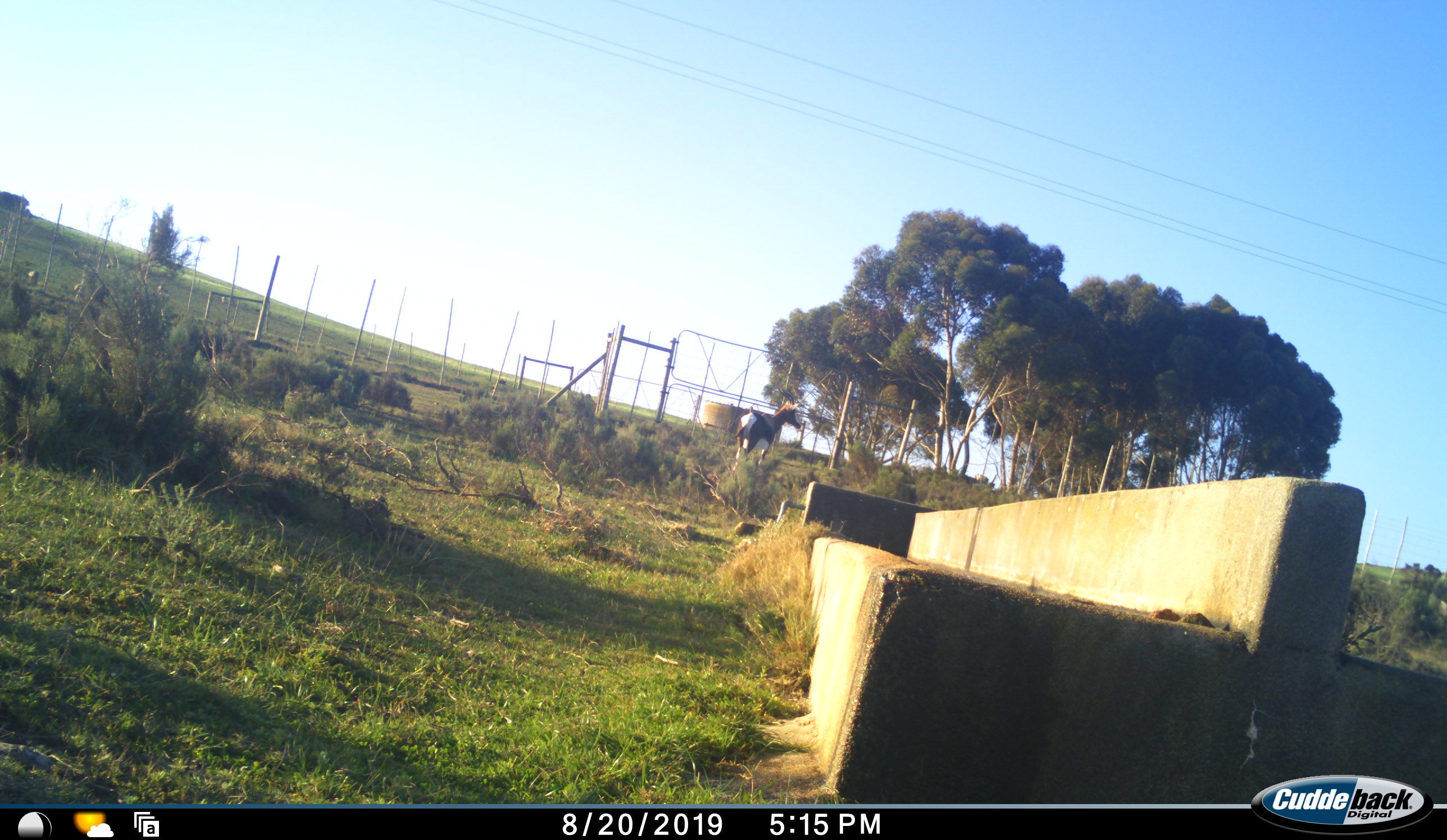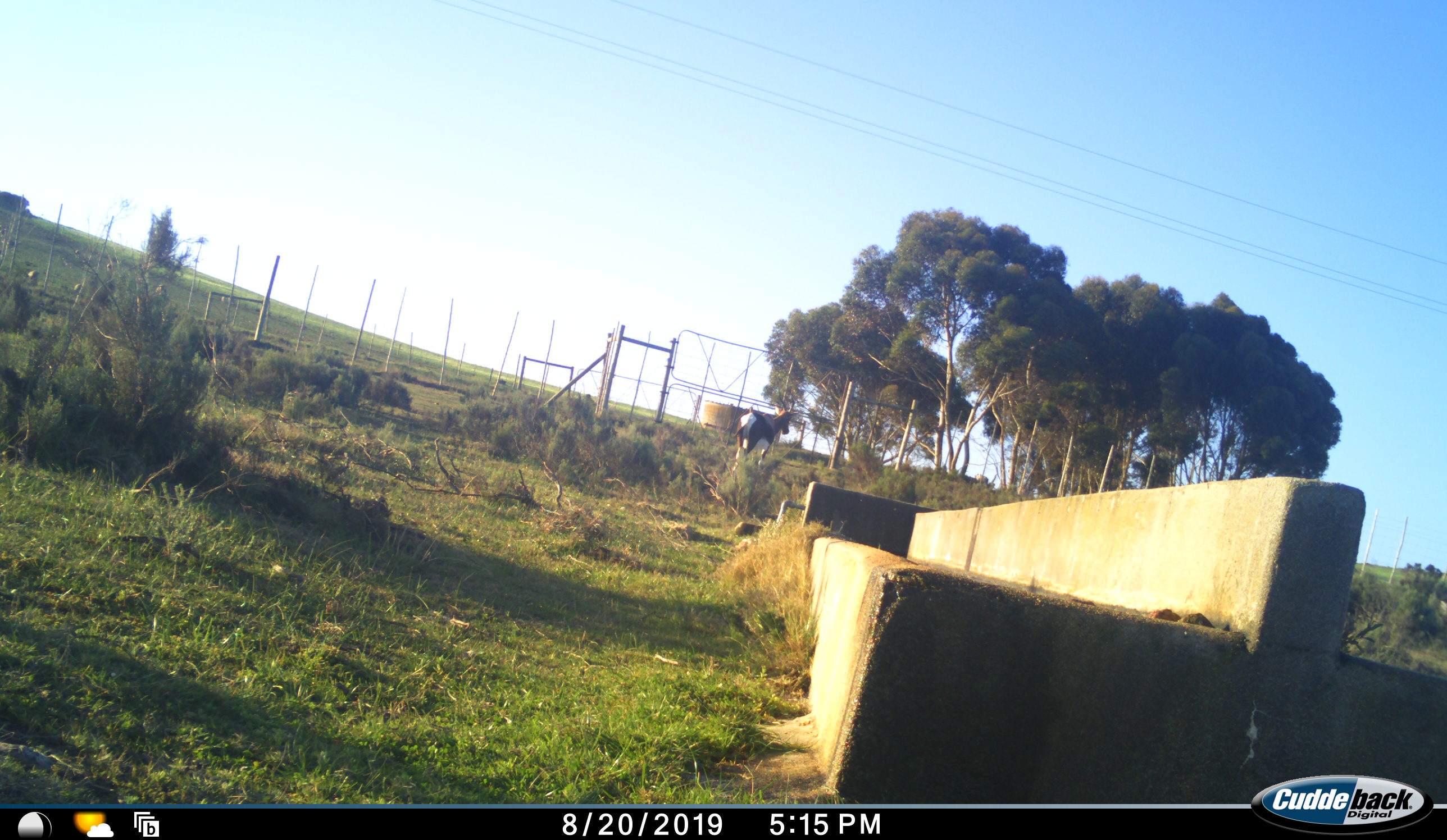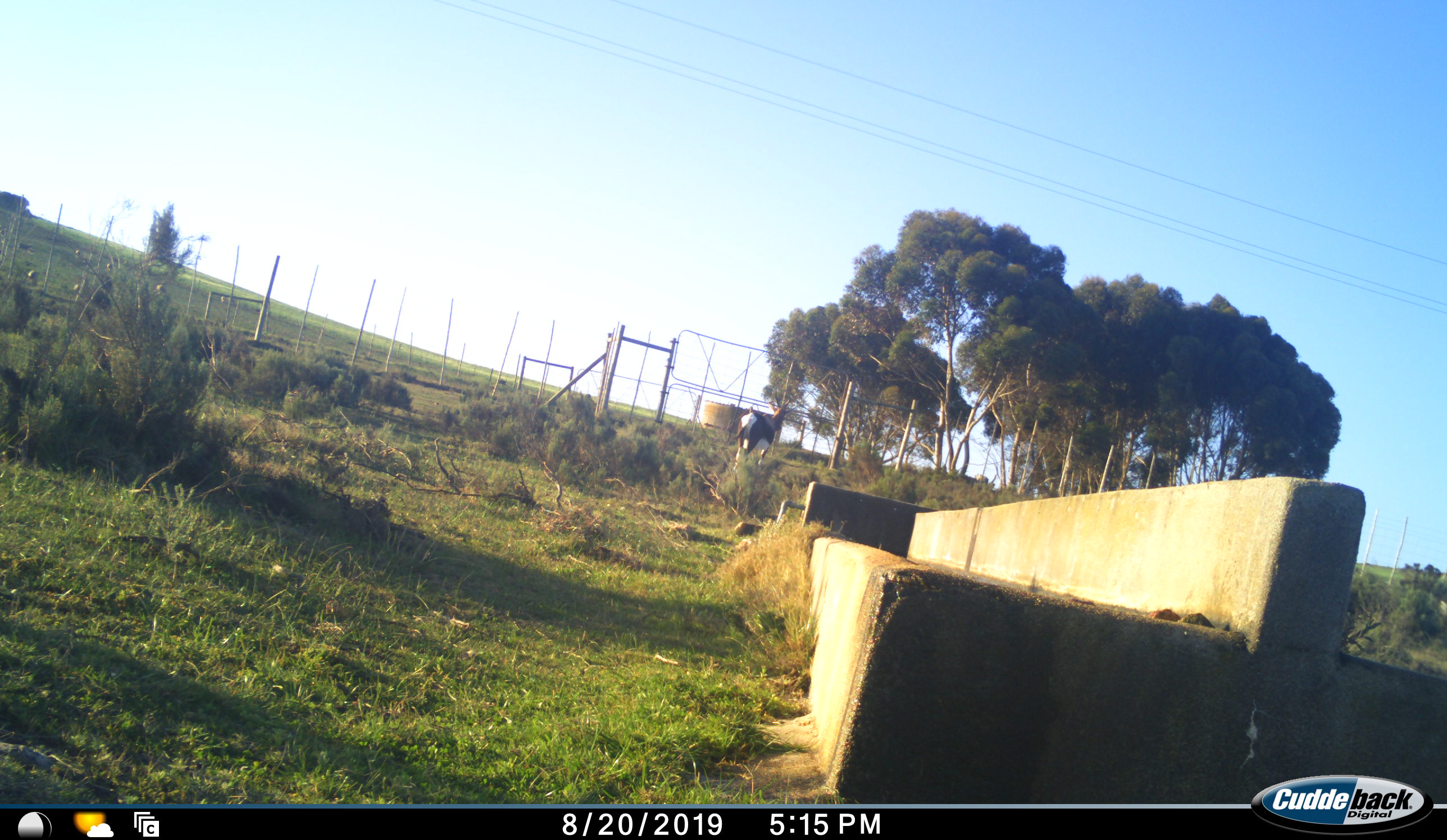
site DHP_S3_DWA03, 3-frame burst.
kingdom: Animalia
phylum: Chordata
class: Mammalia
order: Artiodactyla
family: Bovidae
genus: Damaliscus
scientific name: Damaliscus pygargus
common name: bontebok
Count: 1.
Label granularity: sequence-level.